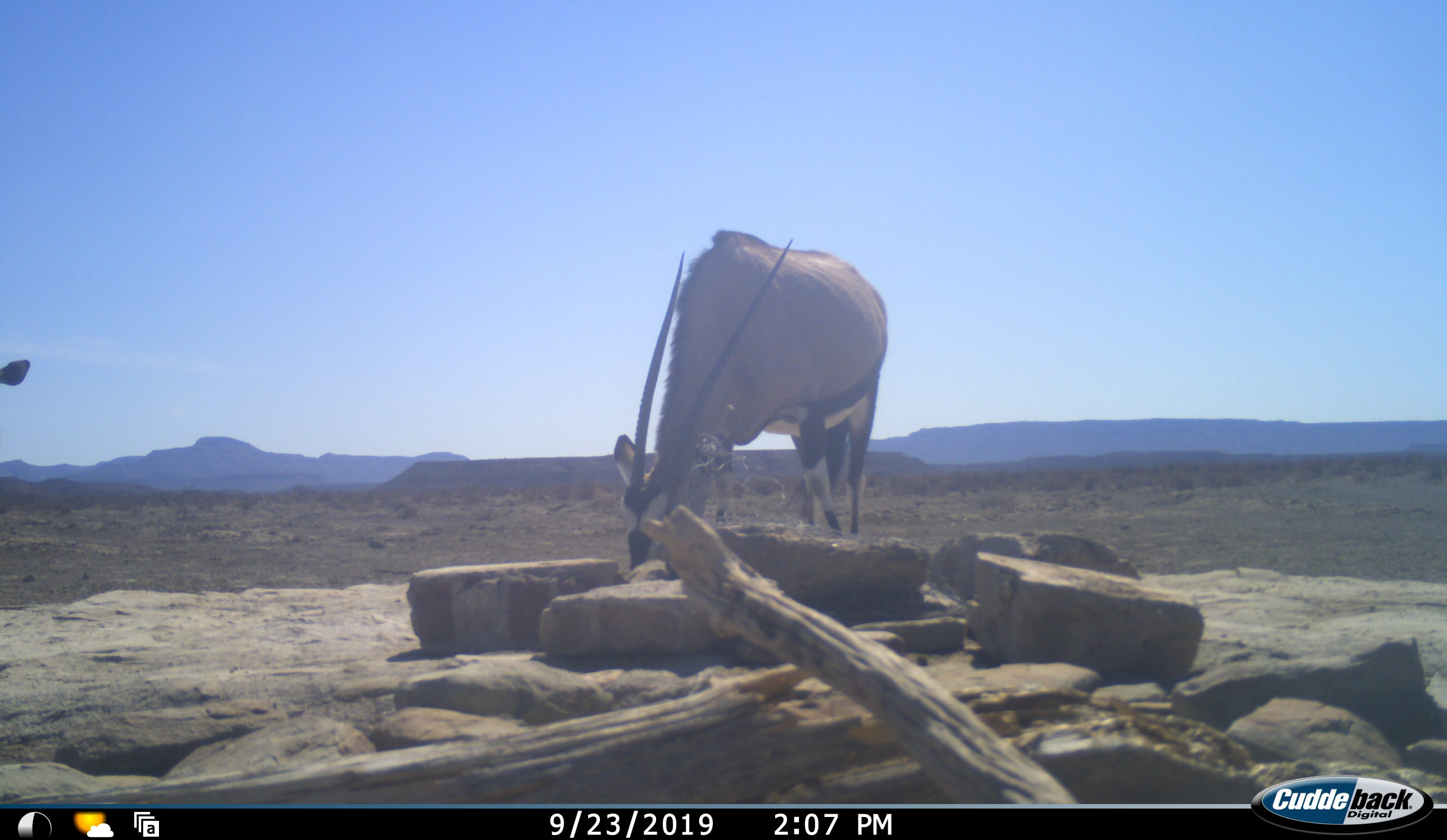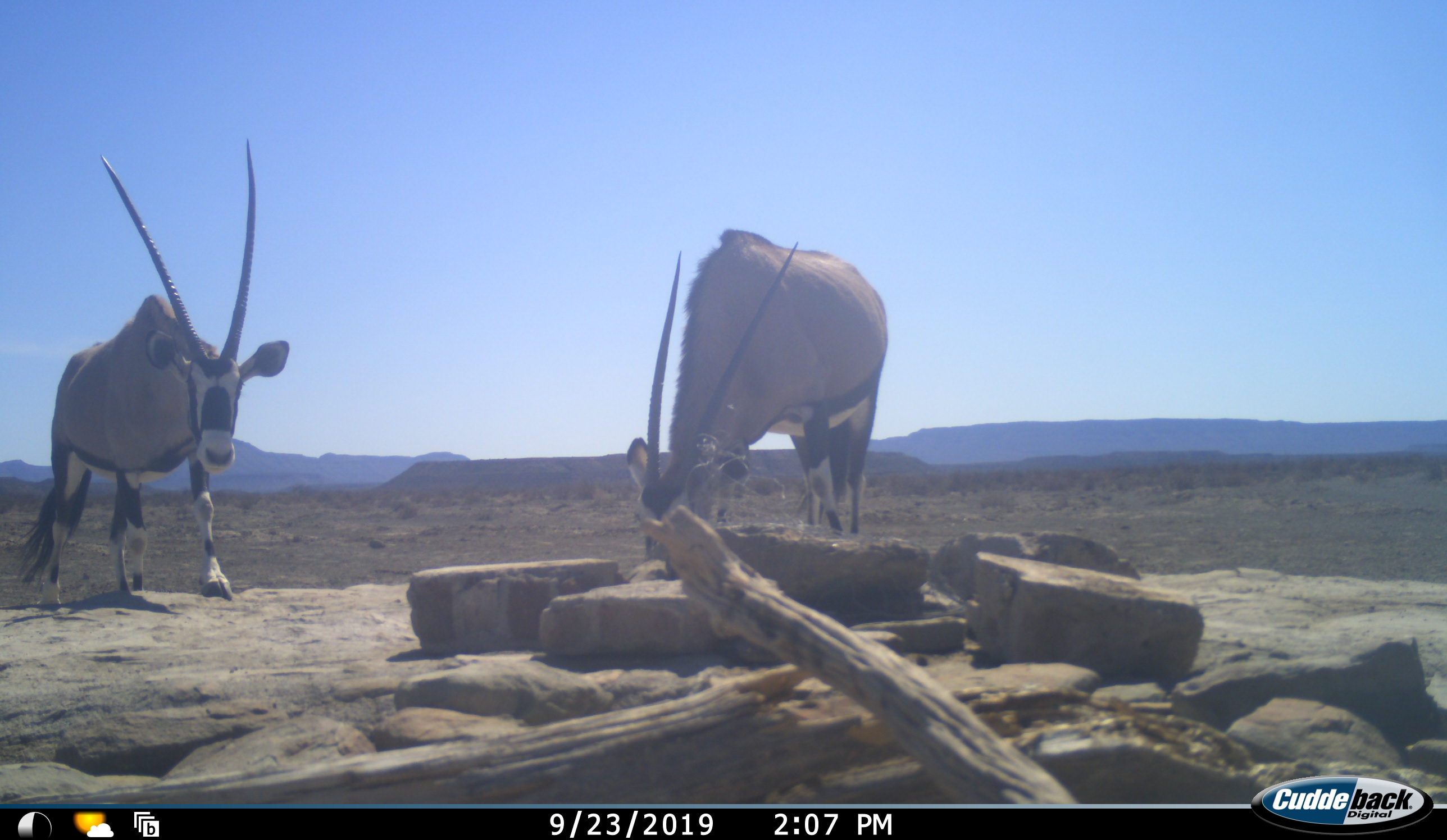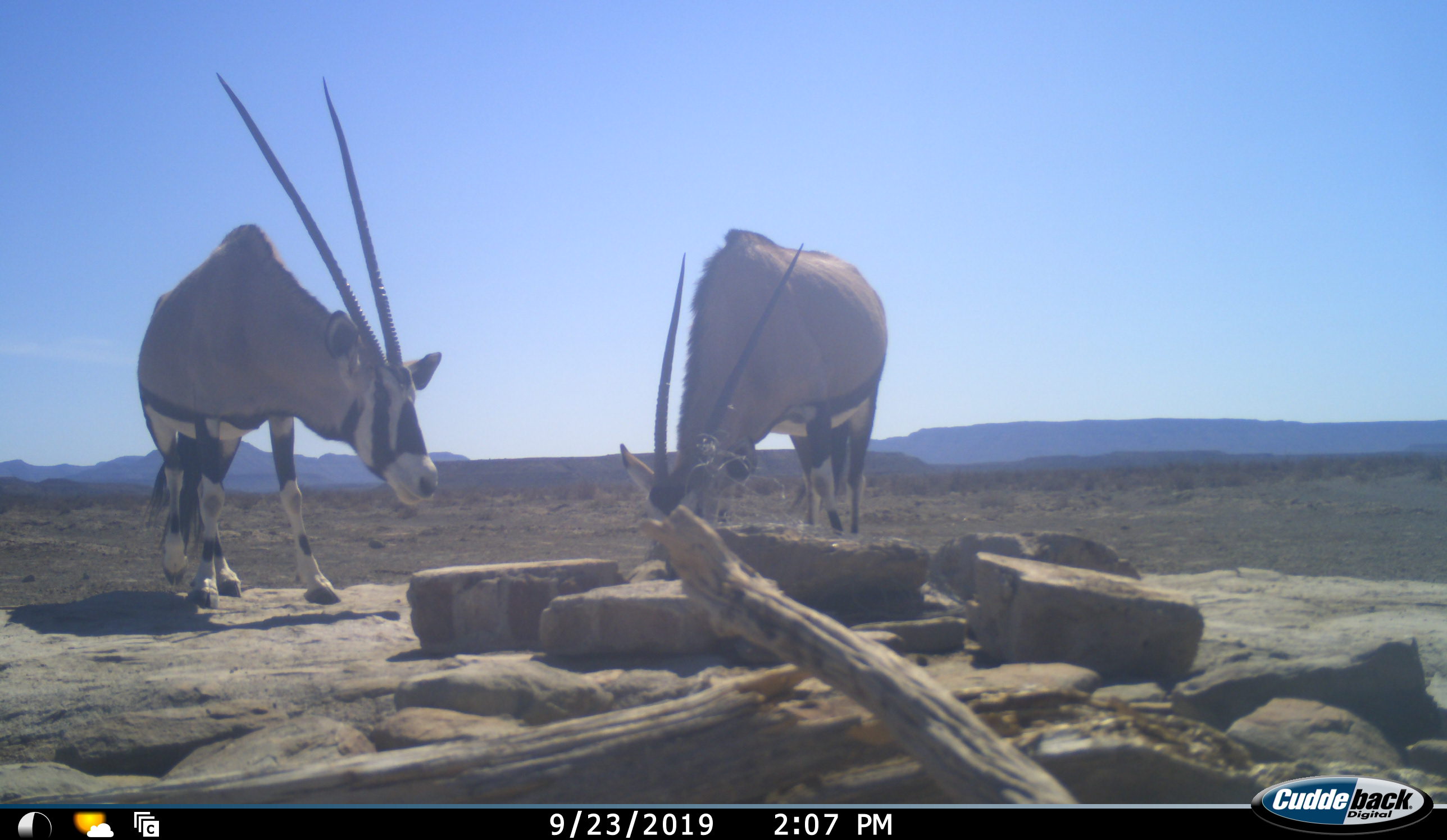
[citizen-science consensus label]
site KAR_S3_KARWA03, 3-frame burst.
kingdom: Animalia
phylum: Chordata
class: Mammalia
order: Artiodactyla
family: Bovidae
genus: Oryx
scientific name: Oryx gazella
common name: gemsbok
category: oryx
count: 2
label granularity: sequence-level